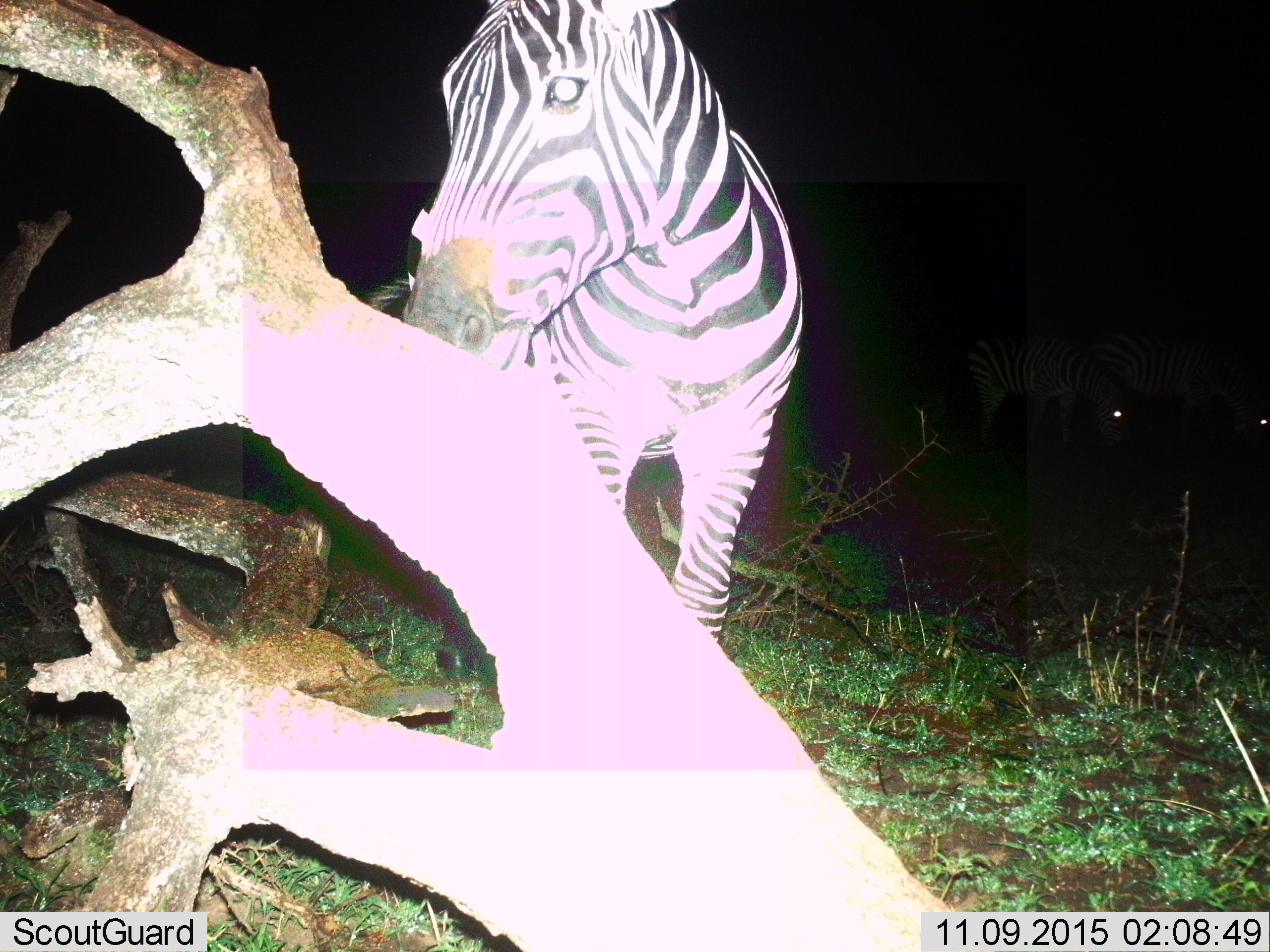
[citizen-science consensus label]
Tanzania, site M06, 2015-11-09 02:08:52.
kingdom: Animalia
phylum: Chordata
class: Mammalia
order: Perissodactyla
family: Equidae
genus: Equus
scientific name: Equus quagga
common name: plains zebra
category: zebra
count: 2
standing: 100%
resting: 0%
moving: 0%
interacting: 0%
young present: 0%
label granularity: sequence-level